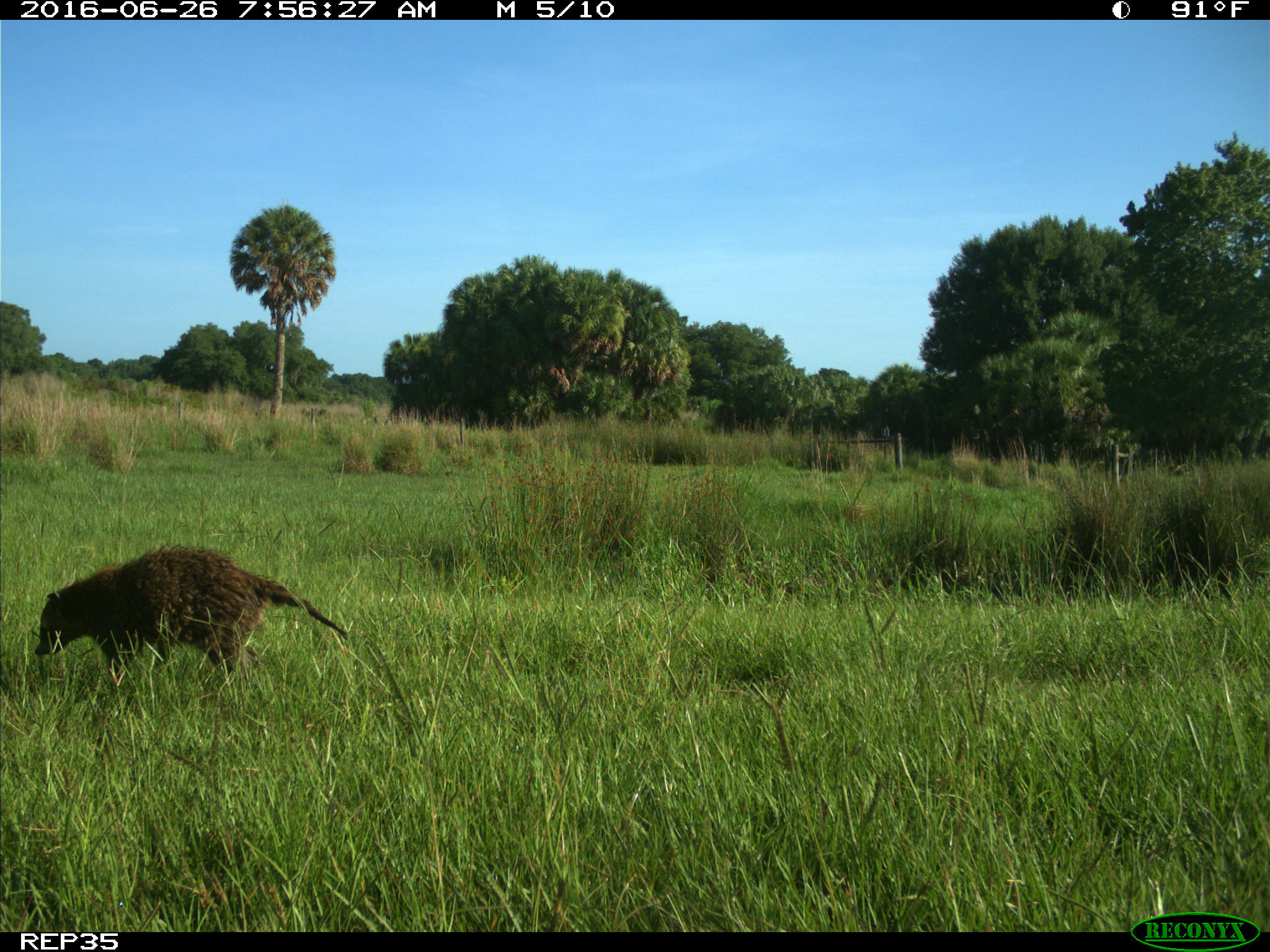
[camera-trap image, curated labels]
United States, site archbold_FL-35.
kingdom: Animalia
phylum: Chordata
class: Mammalia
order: Carnivora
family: Procyonidae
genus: Procyon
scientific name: Procyon lotor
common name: common raccoon